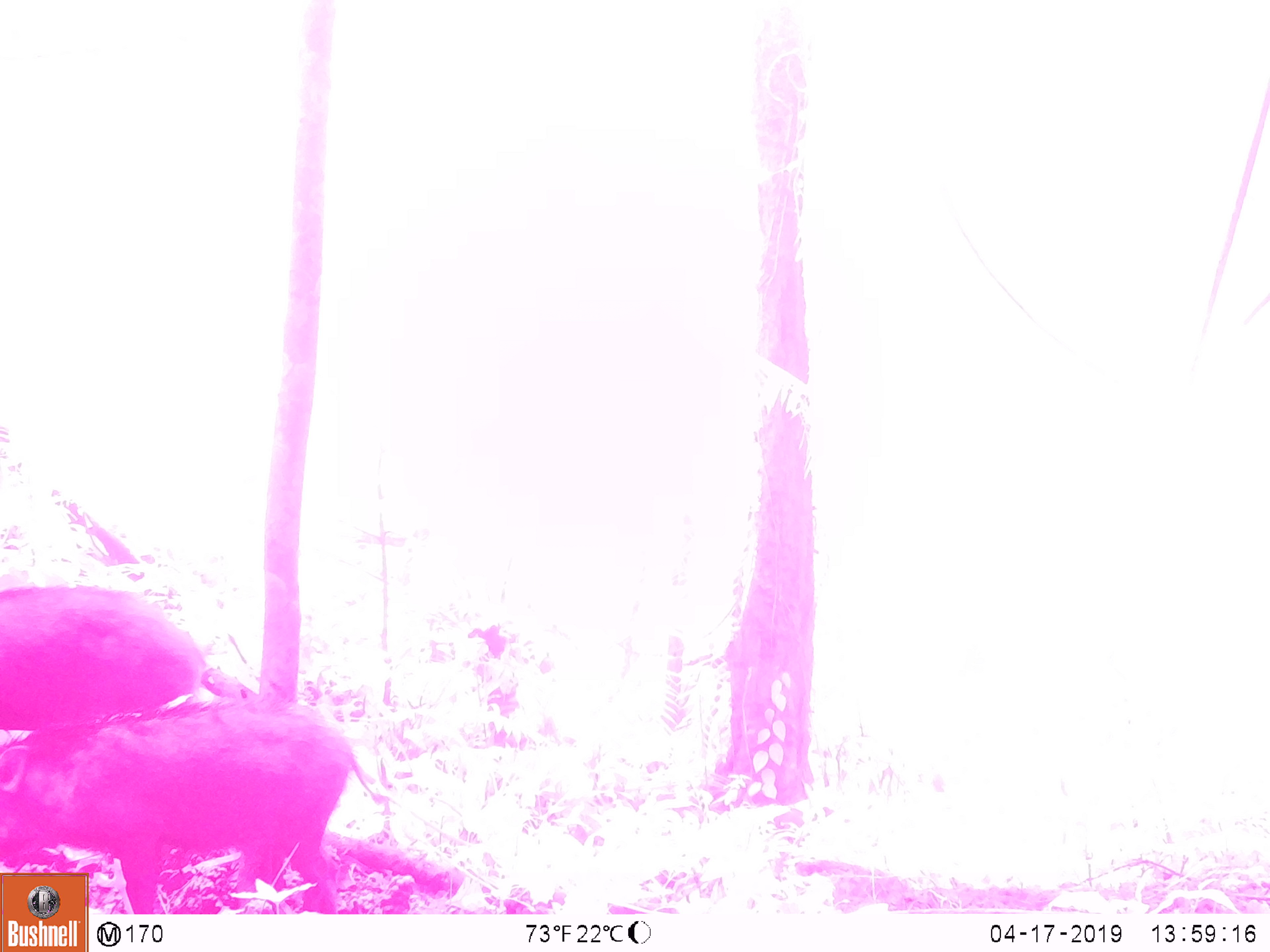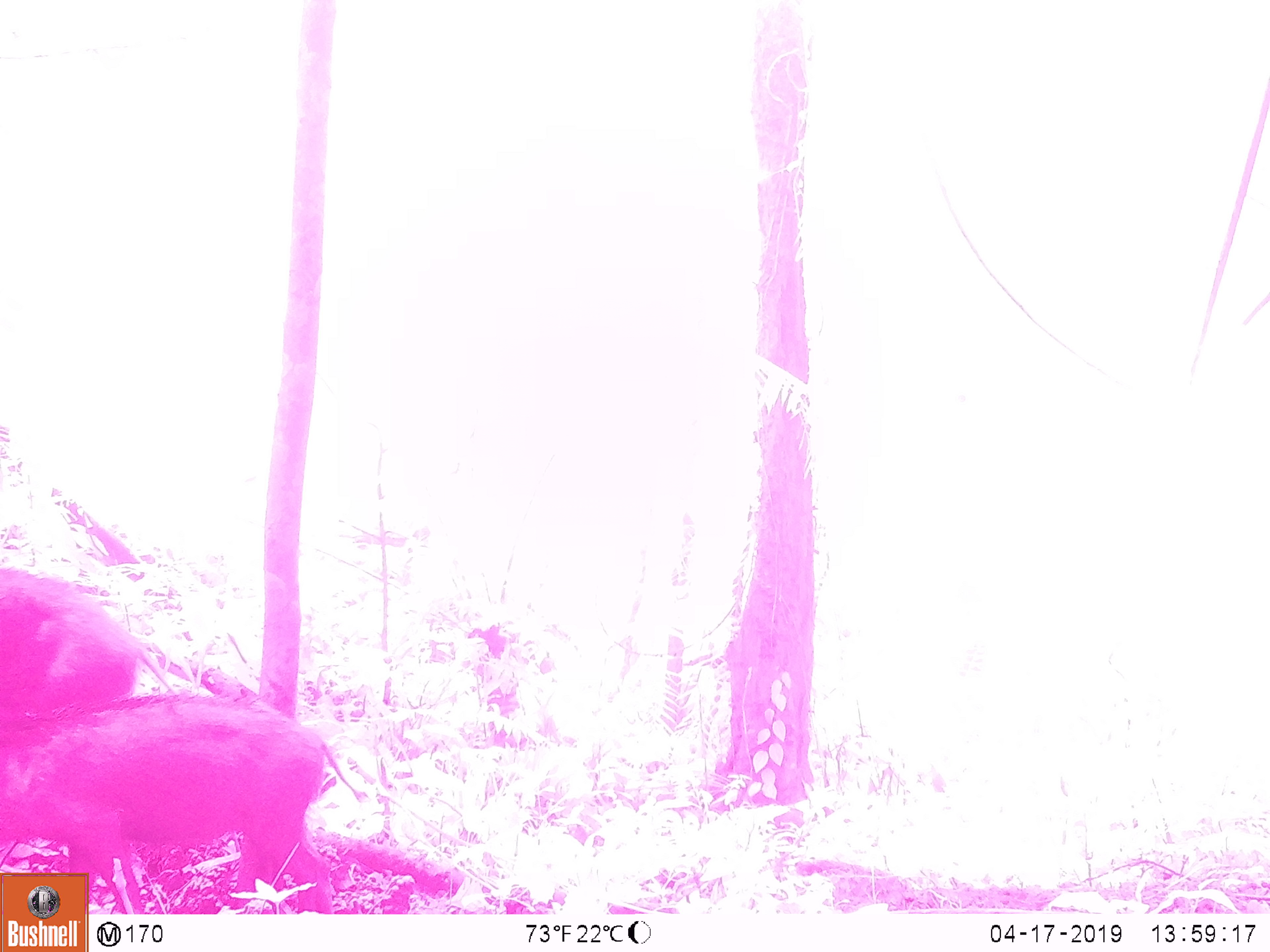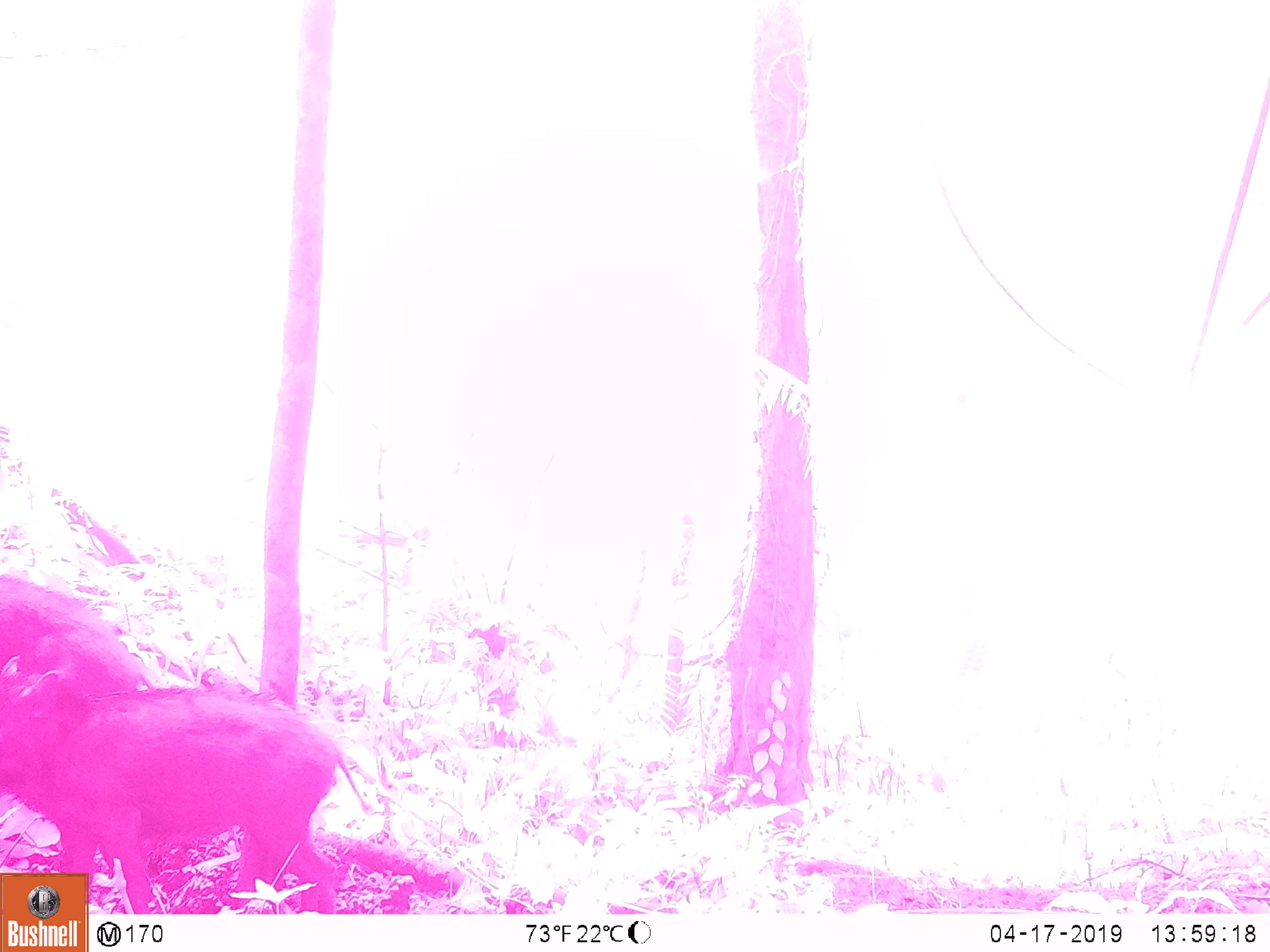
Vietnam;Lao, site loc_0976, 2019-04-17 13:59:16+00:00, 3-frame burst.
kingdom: Animalia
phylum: Chordata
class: Mammalia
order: Artiodactyla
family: Suidae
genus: Sus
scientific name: Sus scrofa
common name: eurasian wild pig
Eurasian wild pig (Sus scrofa). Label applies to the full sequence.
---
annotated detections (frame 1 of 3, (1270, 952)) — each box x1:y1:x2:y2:
eurasian wild pig: 0:690:380:914; 0:585:202:733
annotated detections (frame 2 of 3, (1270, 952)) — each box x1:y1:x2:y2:
eurasian wild pig: 0:691:365:914; 0:565:173:696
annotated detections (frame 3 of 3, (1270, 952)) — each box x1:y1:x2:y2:
eurasian wild pig: 0:669:373:914; 0:577:157:691